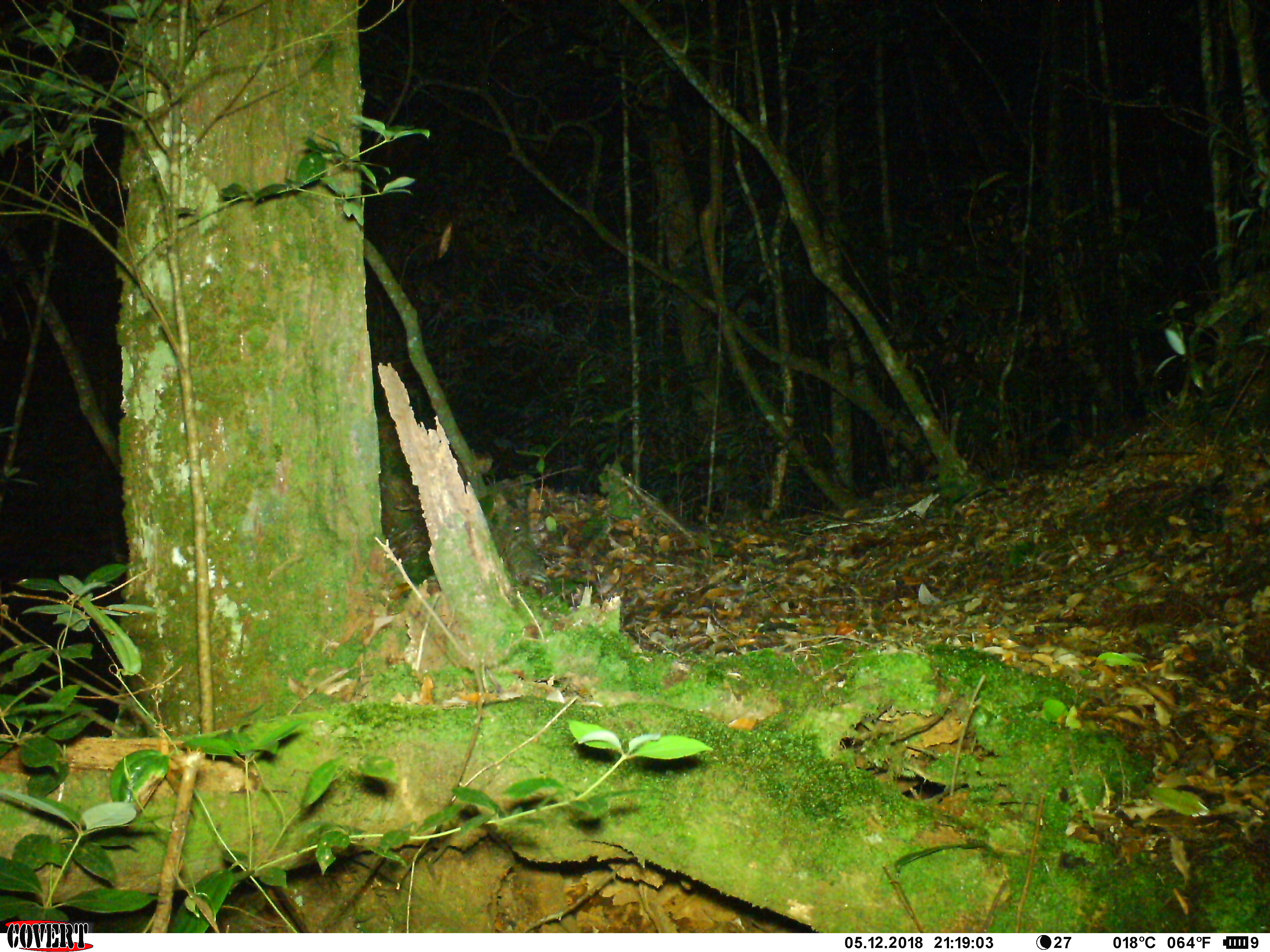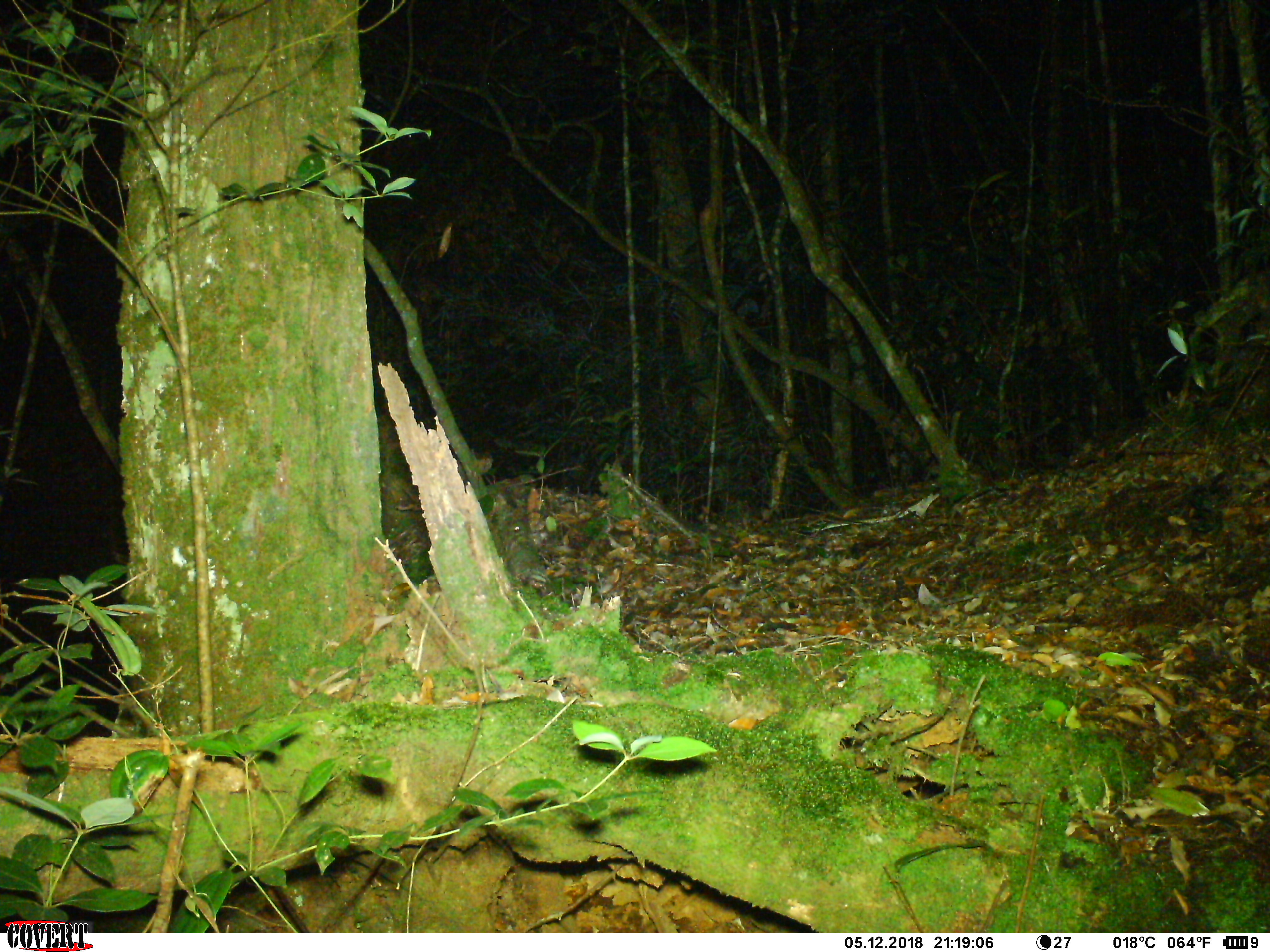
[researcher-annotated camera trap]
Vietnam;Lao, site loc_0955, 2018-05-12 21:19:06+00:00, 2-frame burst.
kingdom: Animalia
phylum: Chordata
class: Mammalia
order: Rodentia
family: Muridae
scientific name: Muridae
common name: old-world mice and rats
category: unidentified murid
Unidentified murid (old-world mice and rats) (Muridae). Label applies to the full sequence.